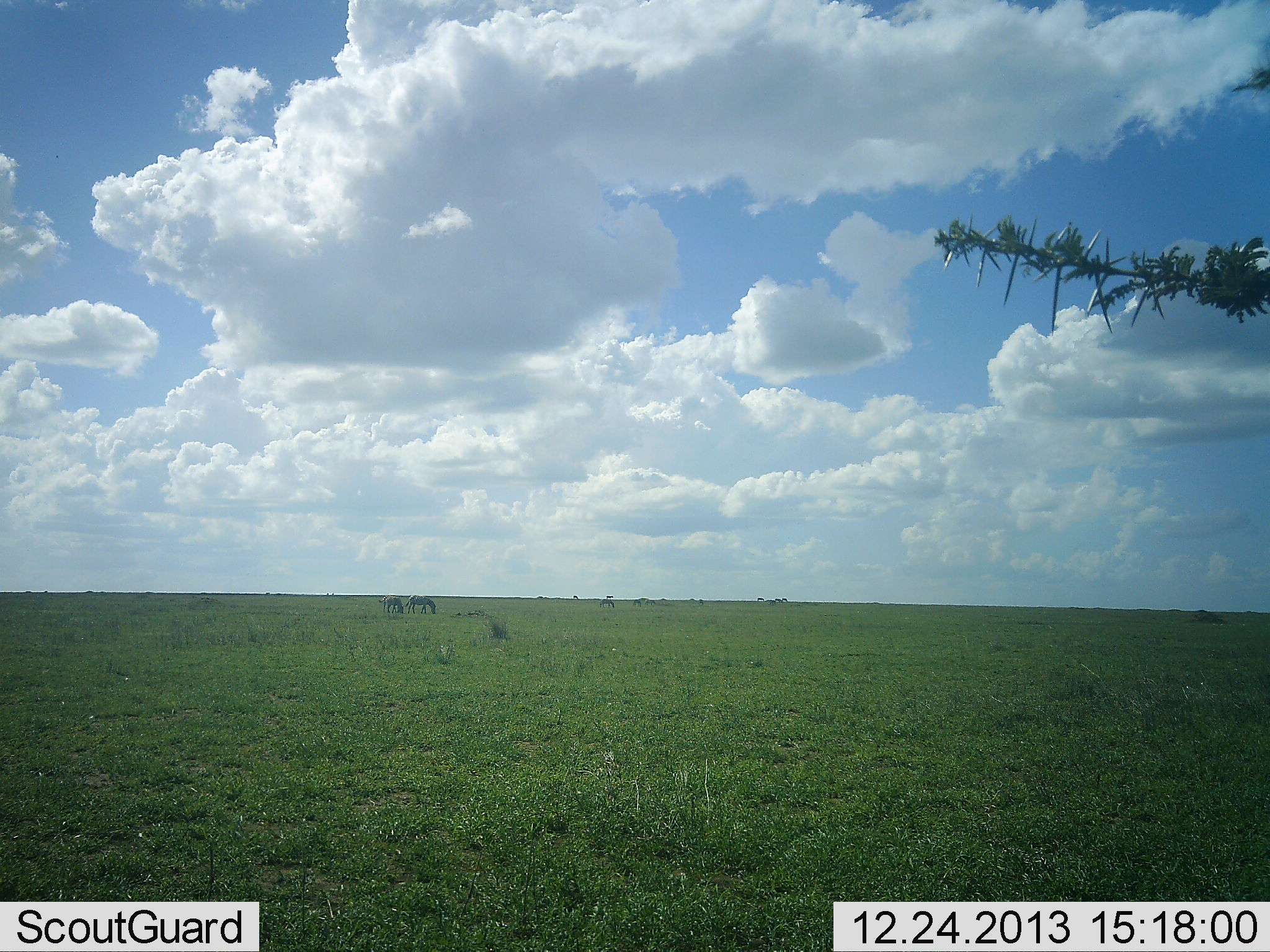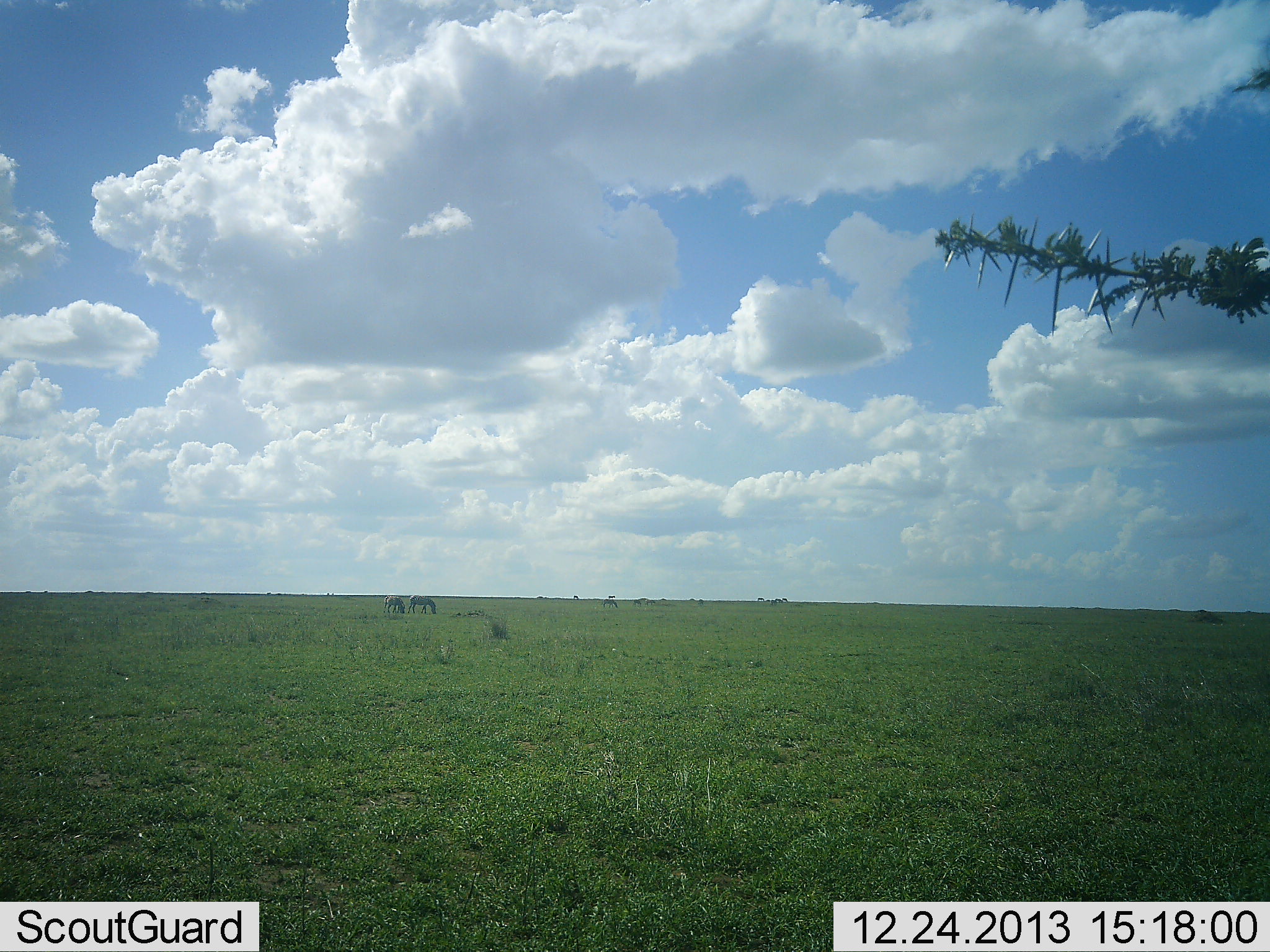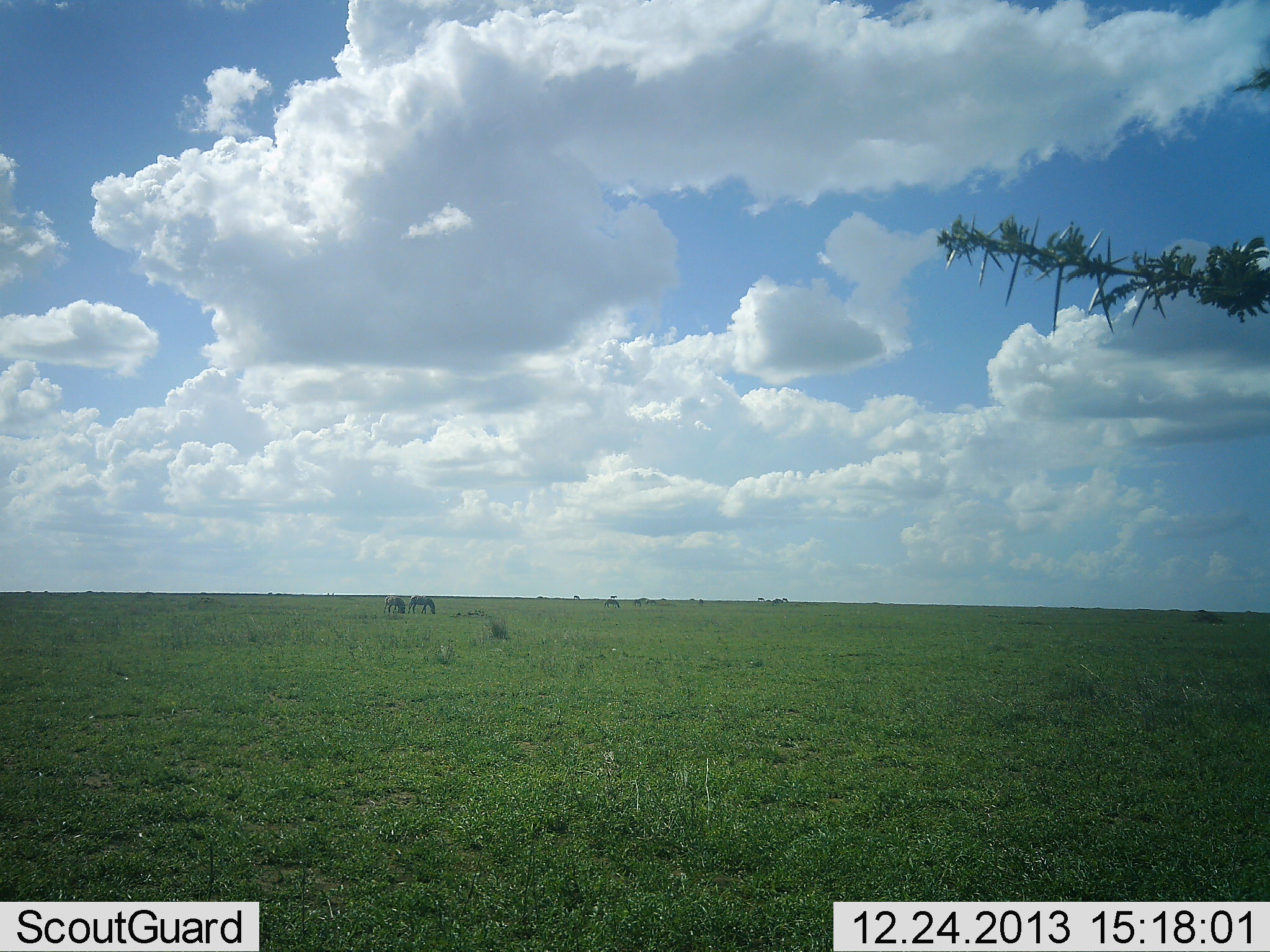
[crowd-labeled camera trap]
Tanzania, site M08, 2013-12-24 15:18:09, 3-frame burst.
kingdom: Animalia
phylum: Chordata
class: Mammalia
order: Perissodactyla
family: Equidae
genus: Equus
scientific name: Equus quagga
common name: plains zebra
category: zebra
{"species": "zebra (plains zebra) (Equus quagga)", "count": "3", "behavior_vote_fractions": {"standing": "30%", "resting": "0%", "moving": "30%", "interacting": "0%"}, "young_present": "10%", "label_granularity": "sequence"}